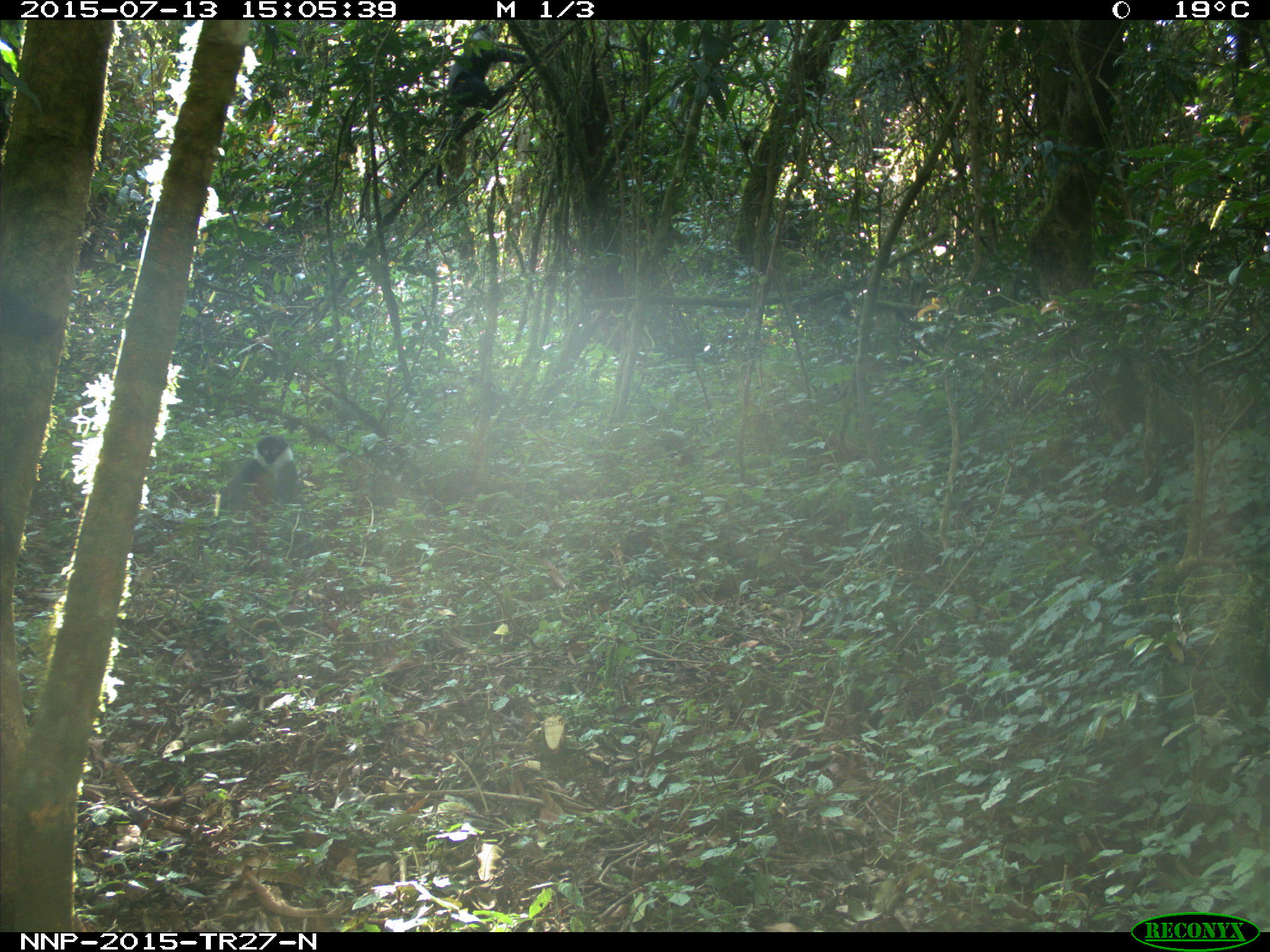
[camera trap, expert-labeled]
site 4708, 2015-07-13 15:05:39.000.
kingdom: Animalia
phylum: Chordata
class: Mammalia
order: Primates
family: Cercopithecidae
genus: Cercopithecus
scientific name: Cercopithecus mitis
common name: blue monkey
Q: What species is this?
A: Cercopithecus mitis (blue monkey).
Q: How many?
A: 1.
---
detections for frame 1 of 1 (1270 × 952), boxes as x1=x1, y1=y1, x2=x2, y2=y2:
cercopithecus mitis: x1=434, y1=22, x2=527, y2=129; x1=221, y1=434, x2=300, y2=503